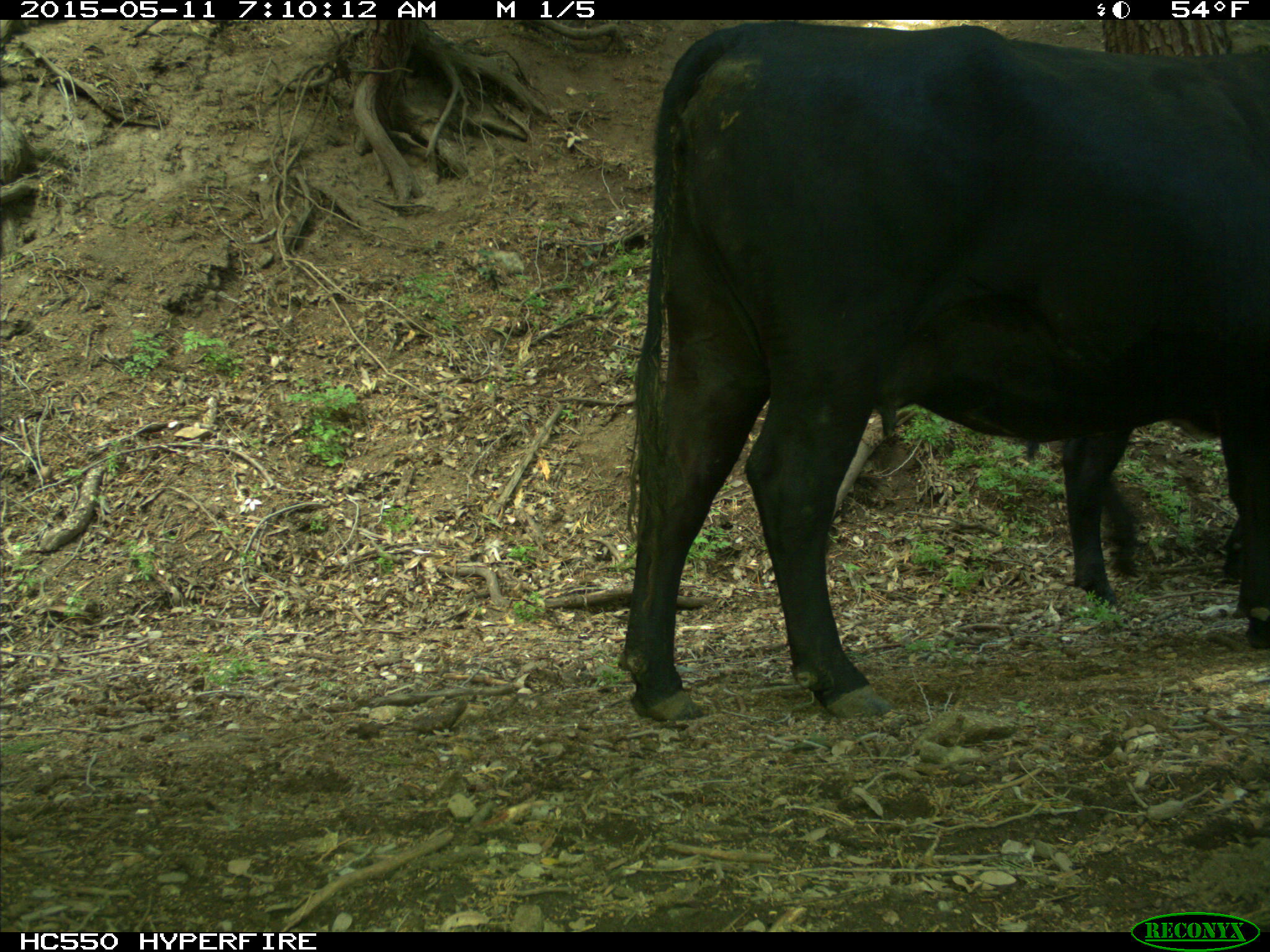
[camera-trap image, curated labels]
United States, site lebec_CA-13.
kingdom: Animalia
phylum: Chordata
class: Mammalia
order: Artiodactyla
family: Bovidae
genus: Bos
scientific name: Bos taurus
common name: domestic cow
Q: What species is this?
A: Bos taurus (domestic cow).